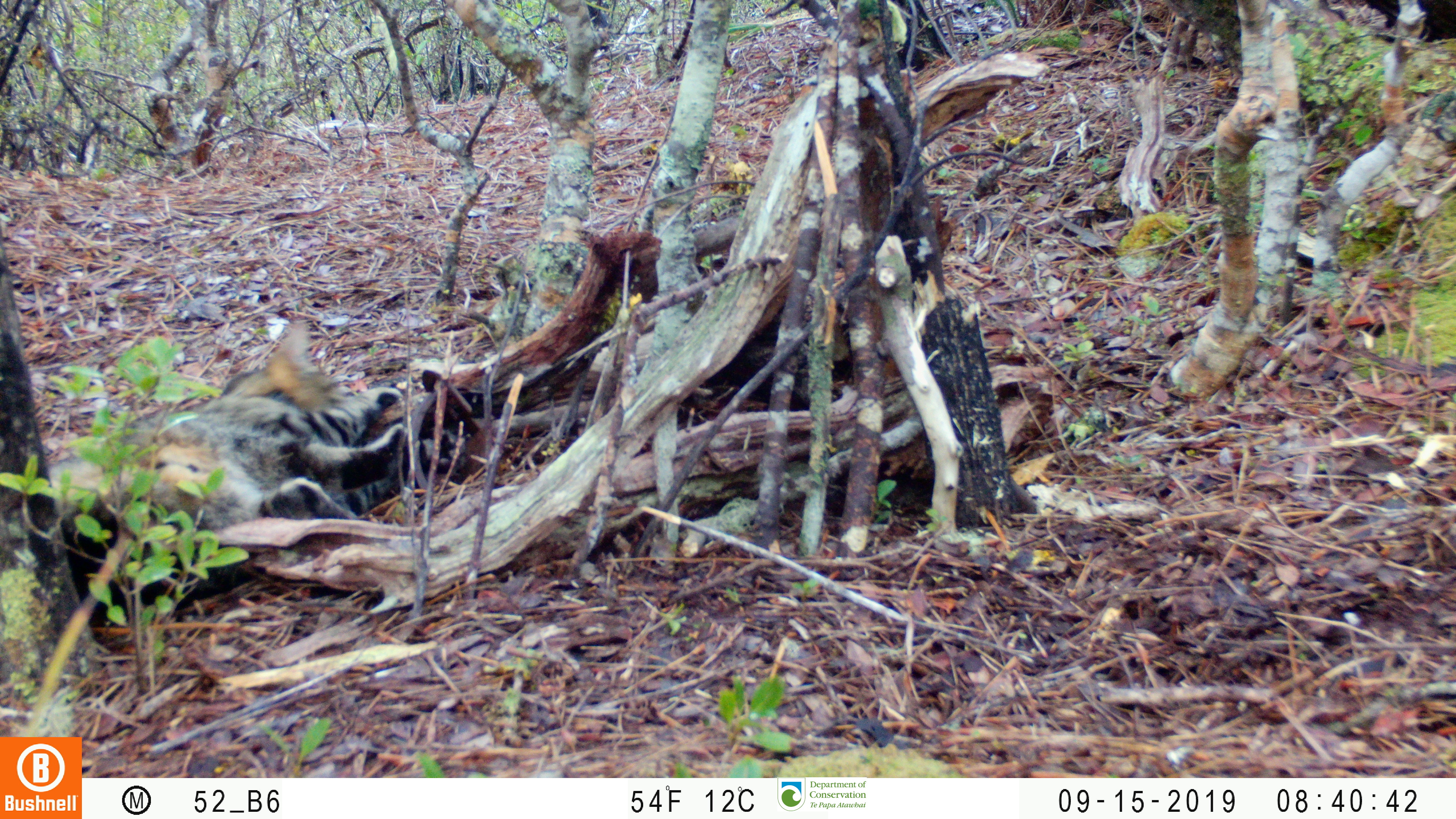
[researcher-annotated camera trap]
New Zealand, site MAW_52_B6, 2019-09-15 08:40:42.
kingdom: Animalia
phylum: Chordata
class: Mammalia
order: Carnivora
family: Felidae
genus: Felis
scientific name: Felis catus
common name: domestic cat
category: cat